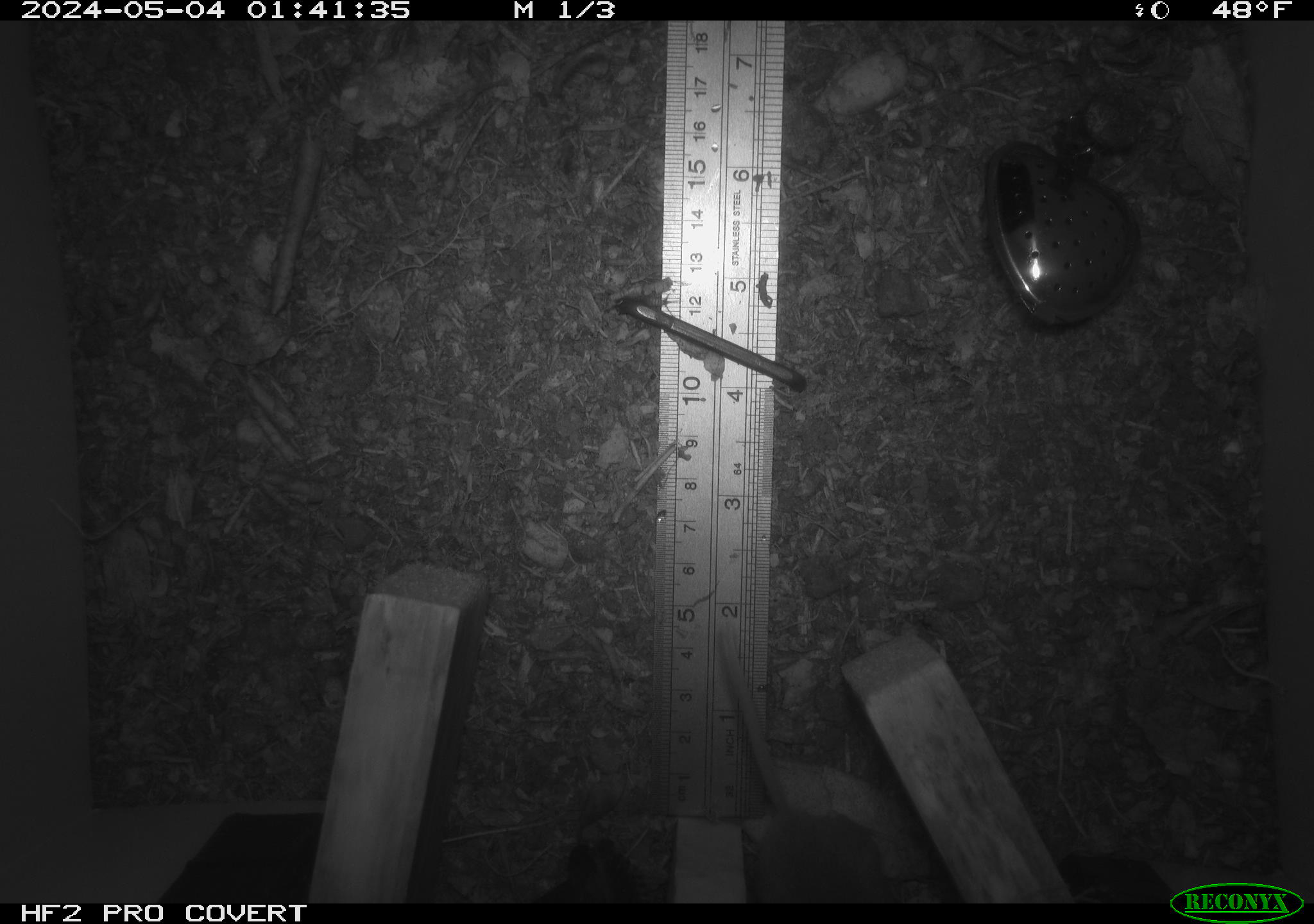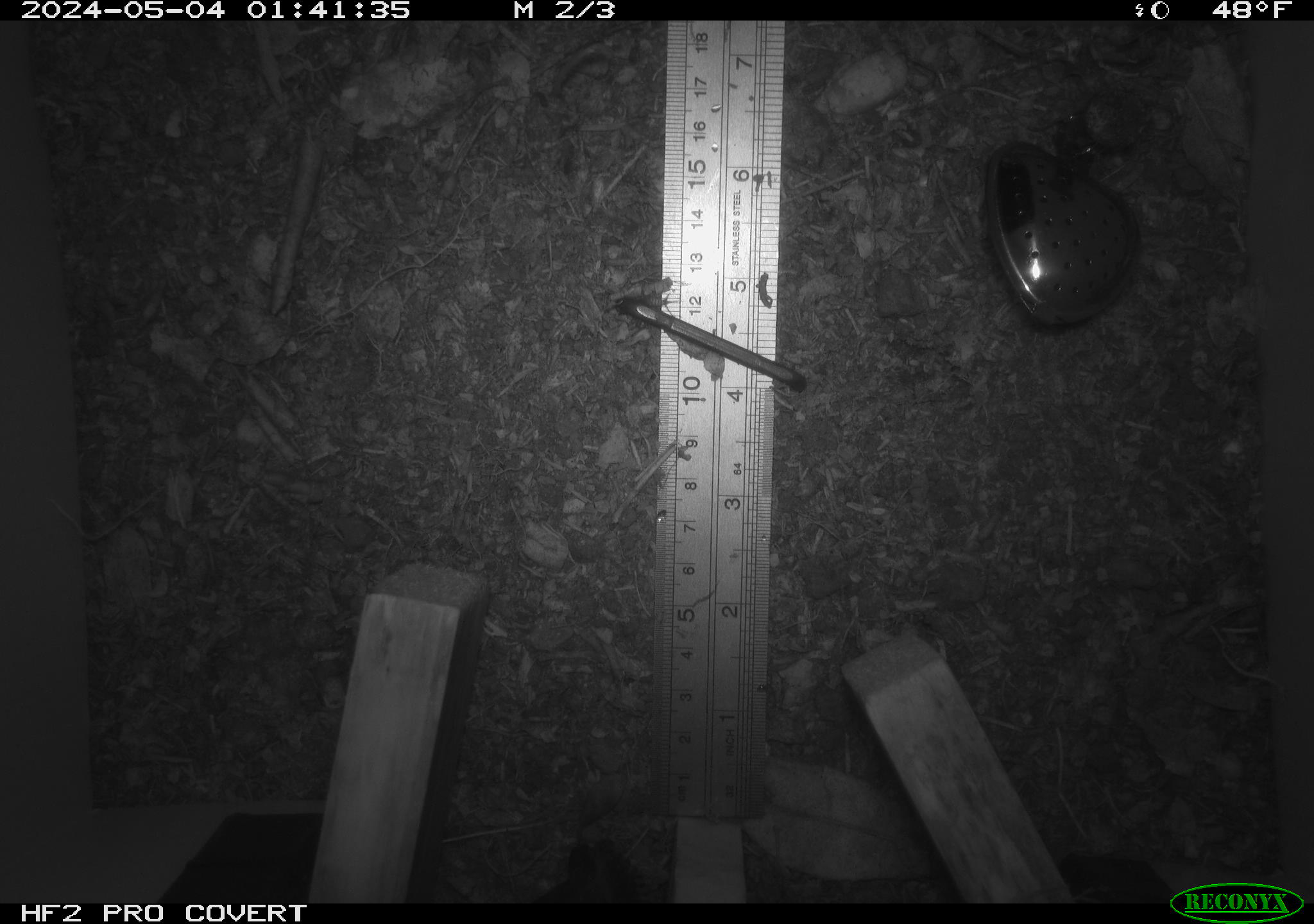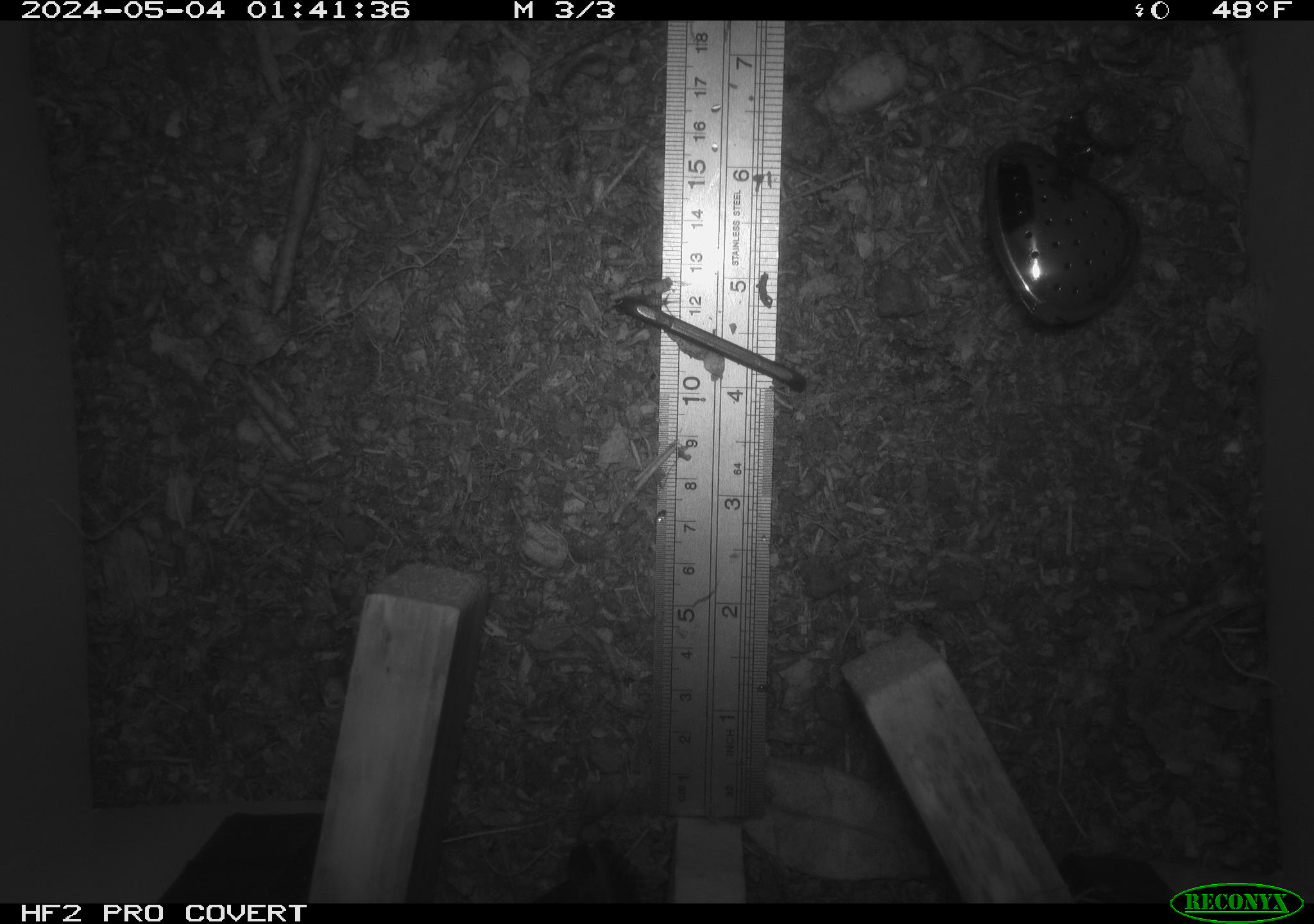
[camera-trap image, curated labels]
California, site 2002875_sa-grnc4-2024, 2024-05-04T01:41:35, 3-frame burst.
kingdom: Animalia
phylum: Chordata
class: Mammalia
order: Rodentia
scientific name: Rodentia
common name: rodent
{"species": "rodent (Rodentia)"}